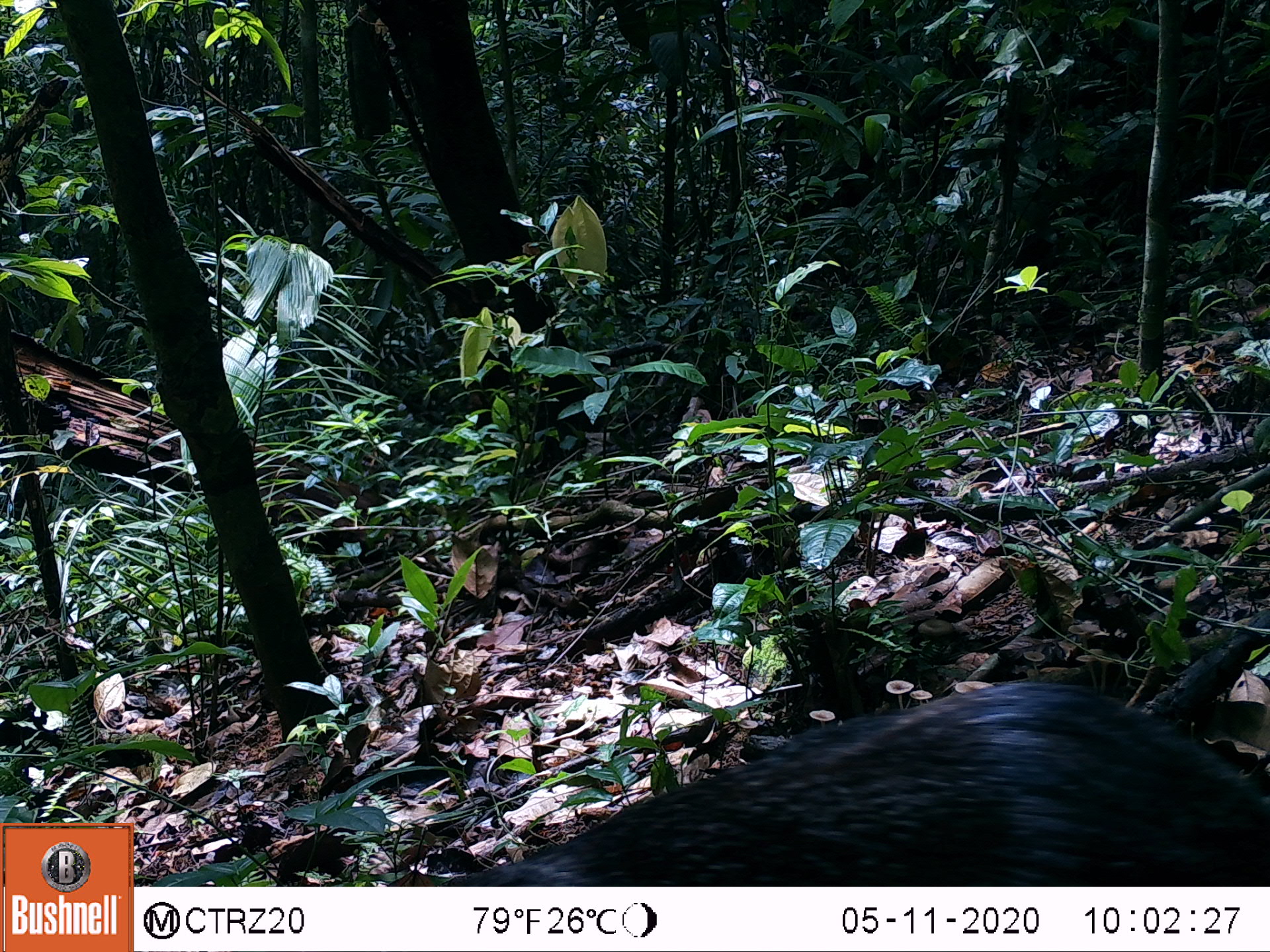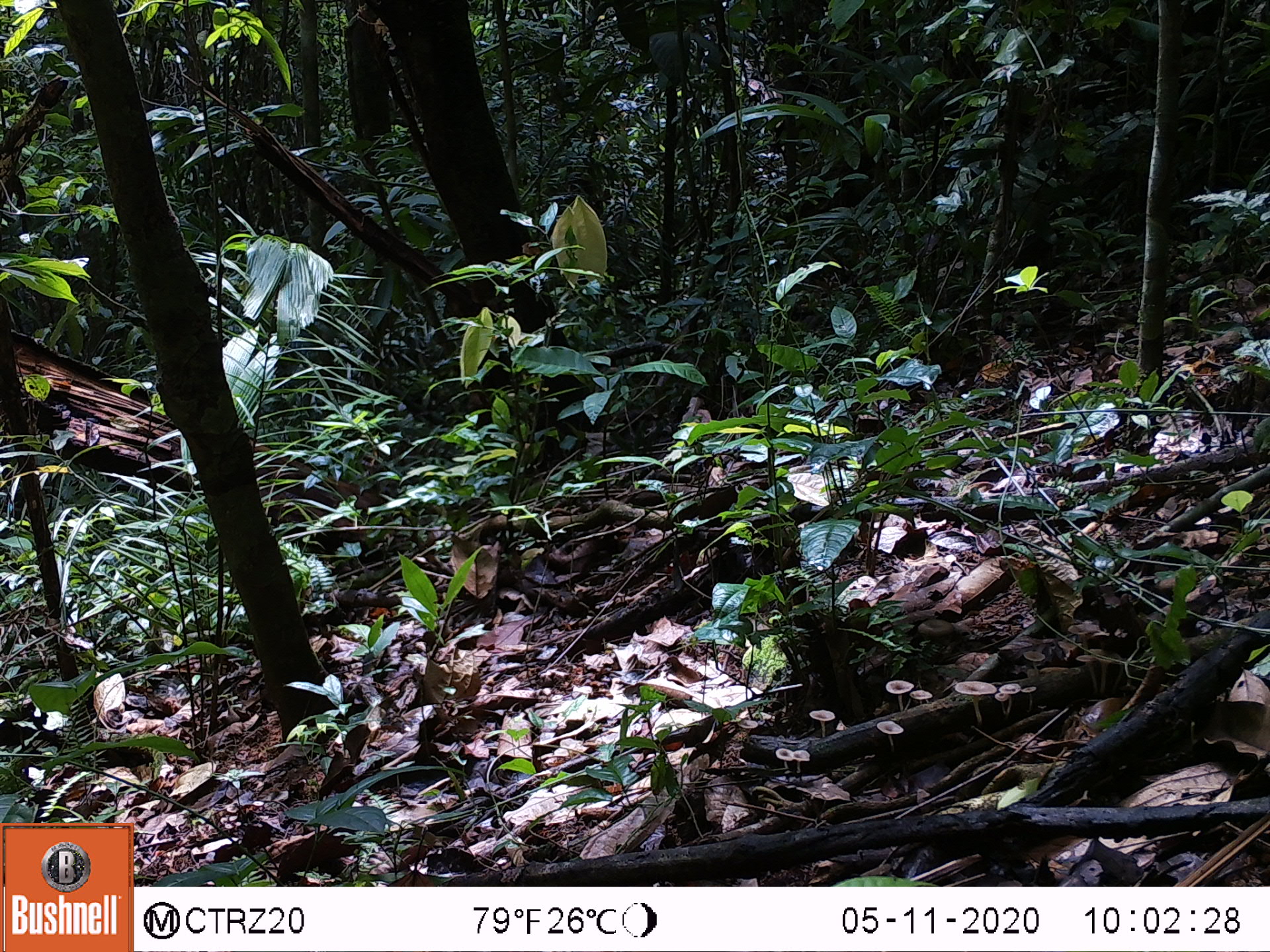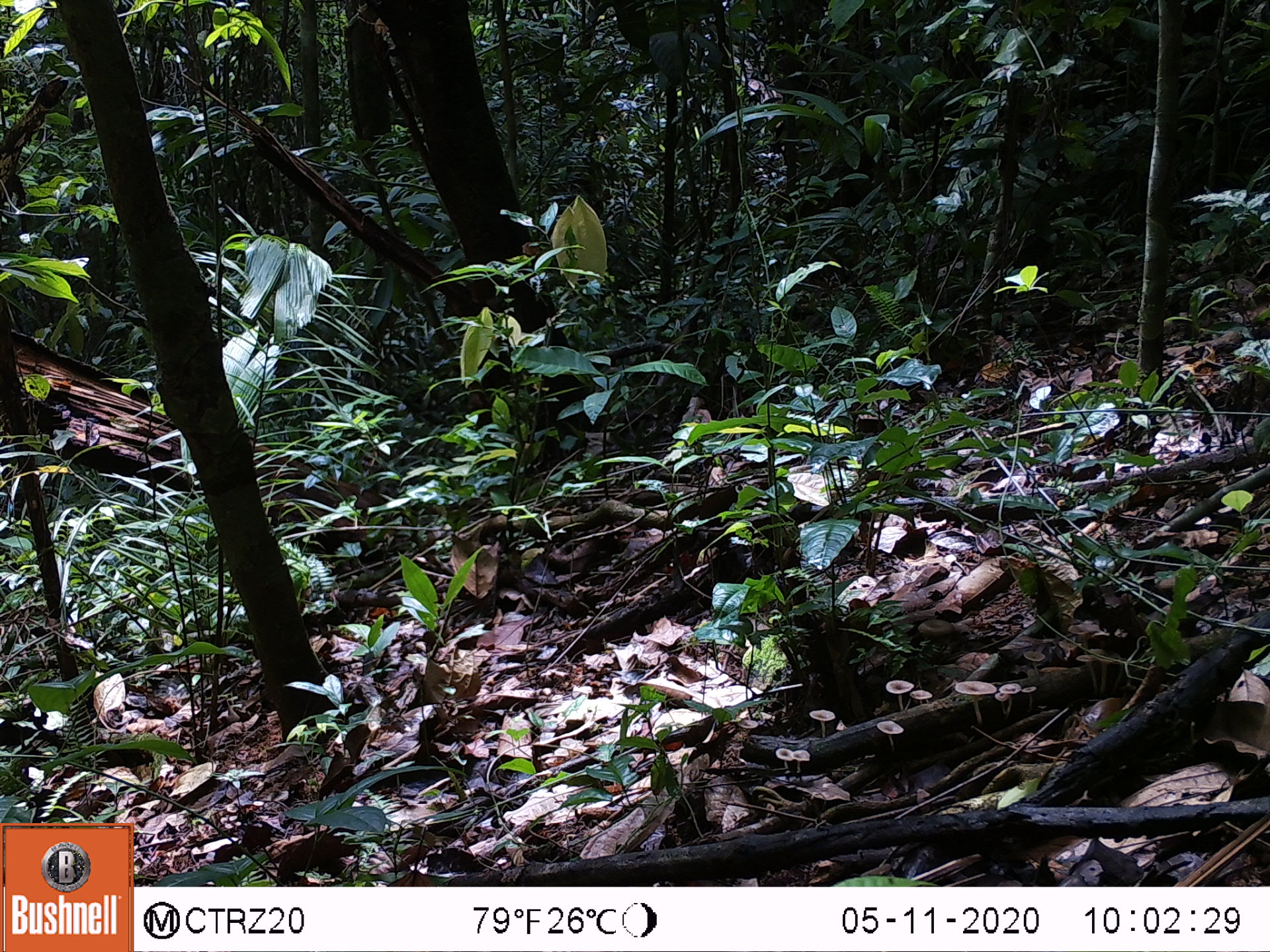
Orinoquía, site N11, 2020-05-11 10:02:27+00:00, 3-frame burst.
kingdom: Animalia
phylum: Chordata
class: Mammalia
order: Rodentia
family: Dasyproctidae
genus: Dasyprocta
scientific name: Dasyprocta fuliginosa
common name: black agouti